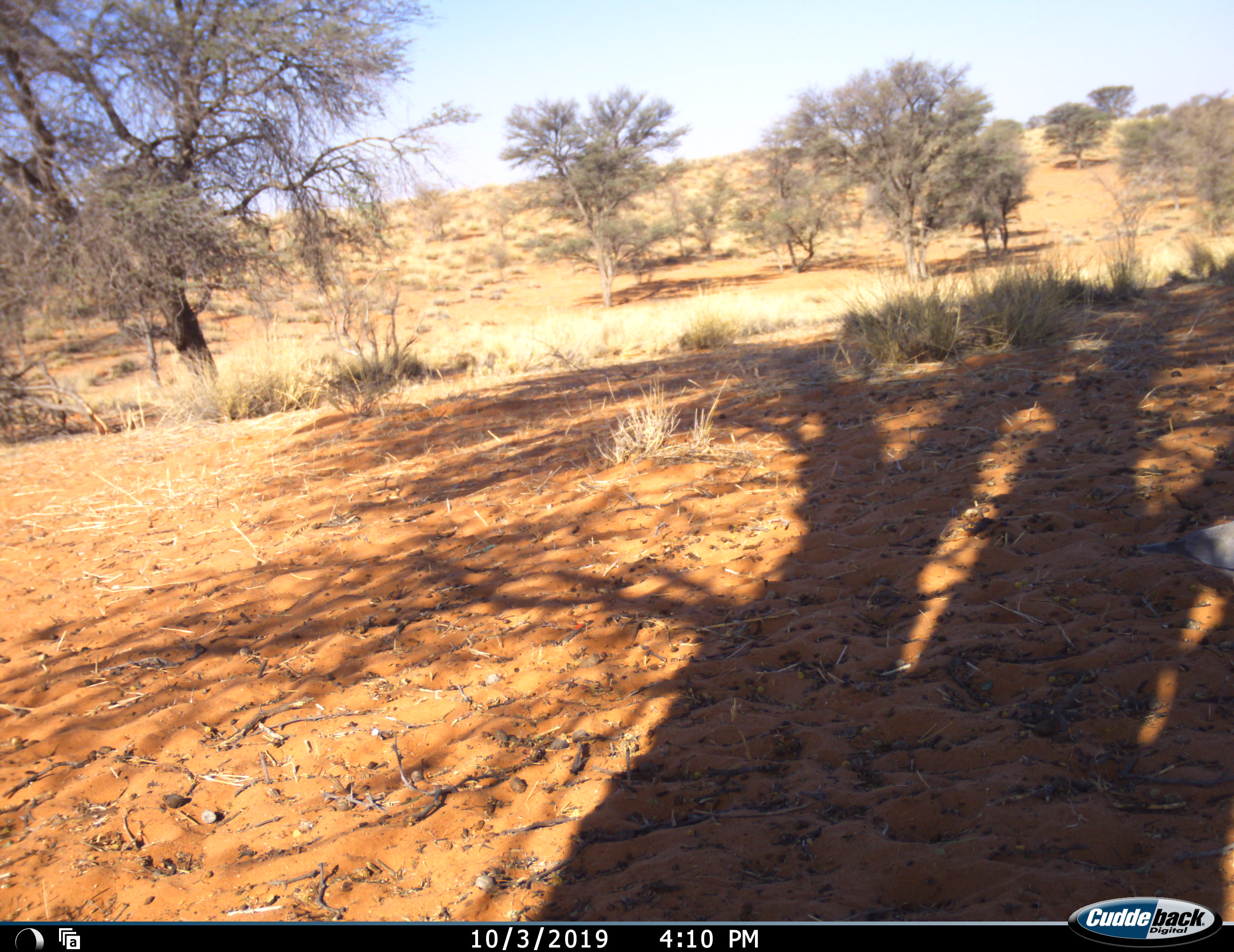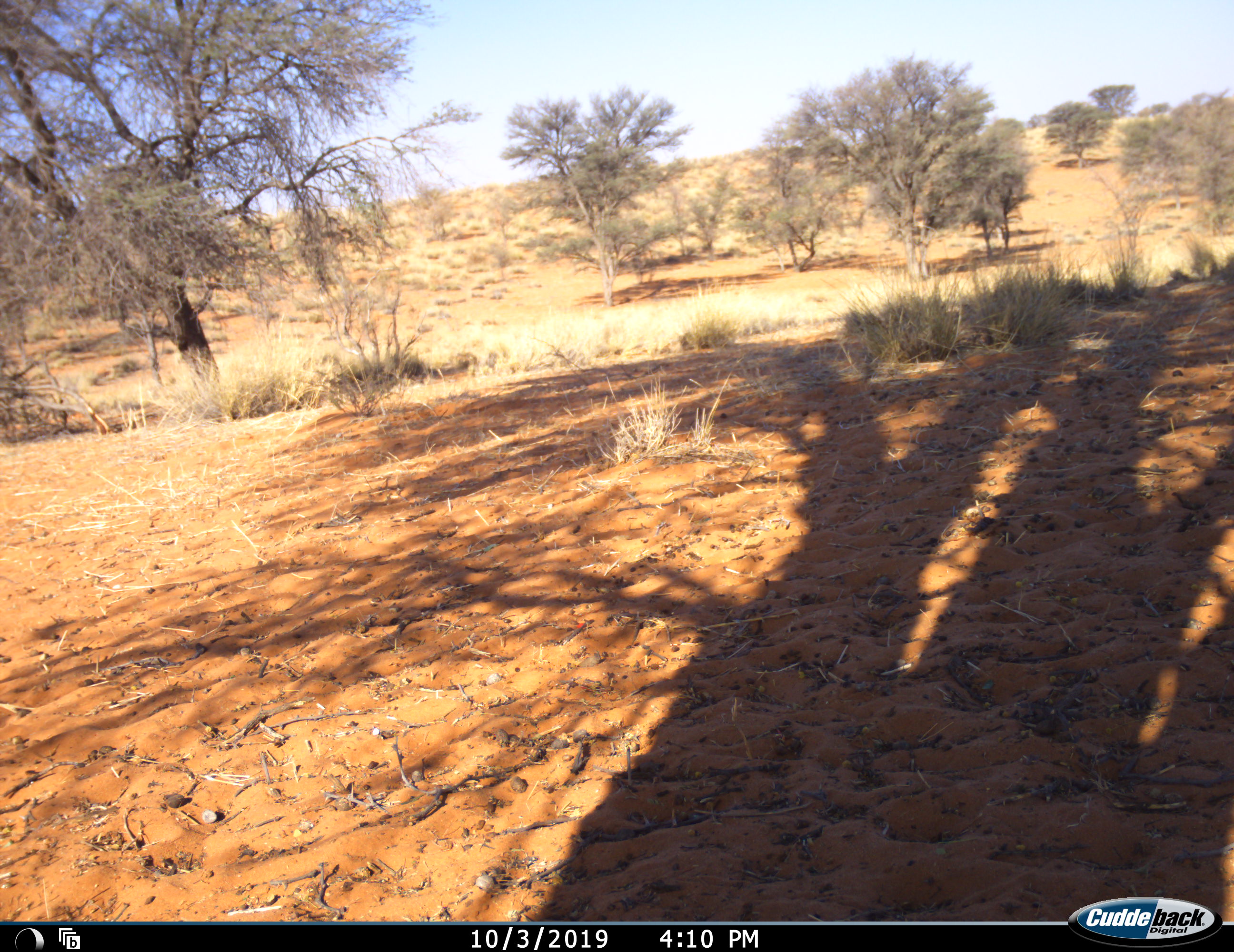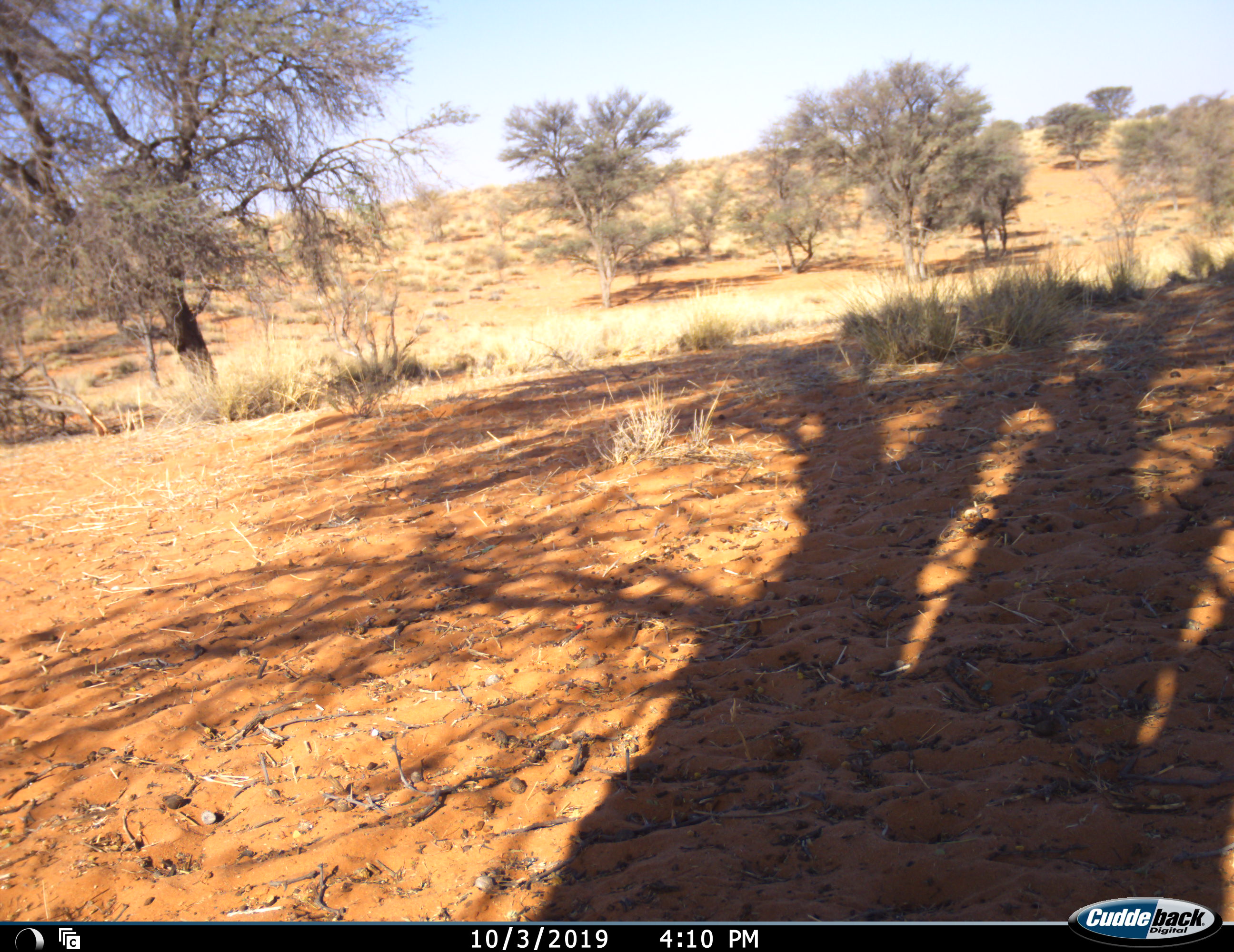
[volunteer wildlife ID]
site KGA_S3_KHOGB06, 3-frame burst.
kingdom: Animalia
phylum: Chordata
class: Aves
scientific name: Aves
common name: bird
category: birdother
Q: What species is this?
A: Birdother (bird) (Aves).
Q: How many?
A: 1.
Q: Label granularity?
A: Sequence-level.